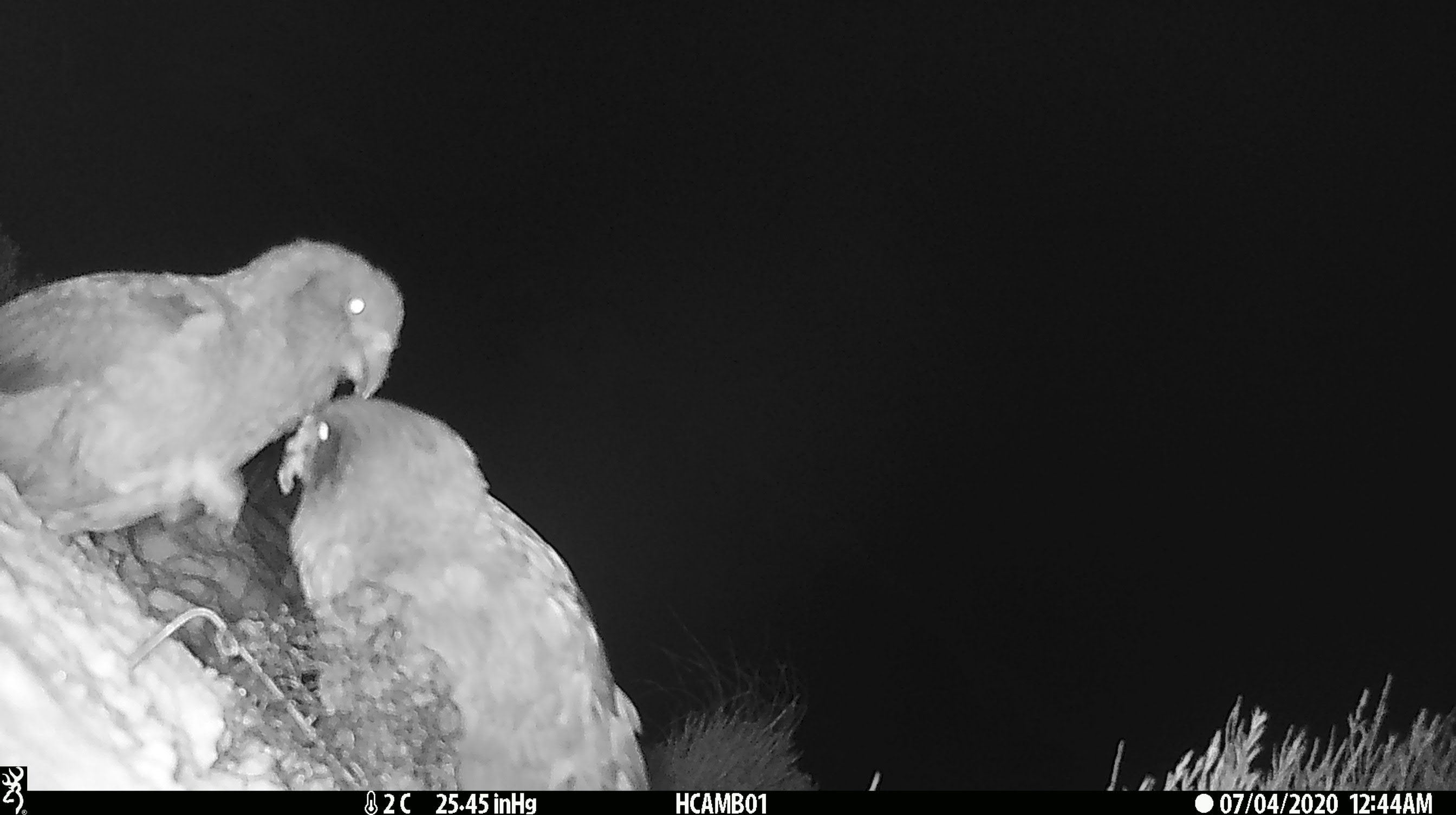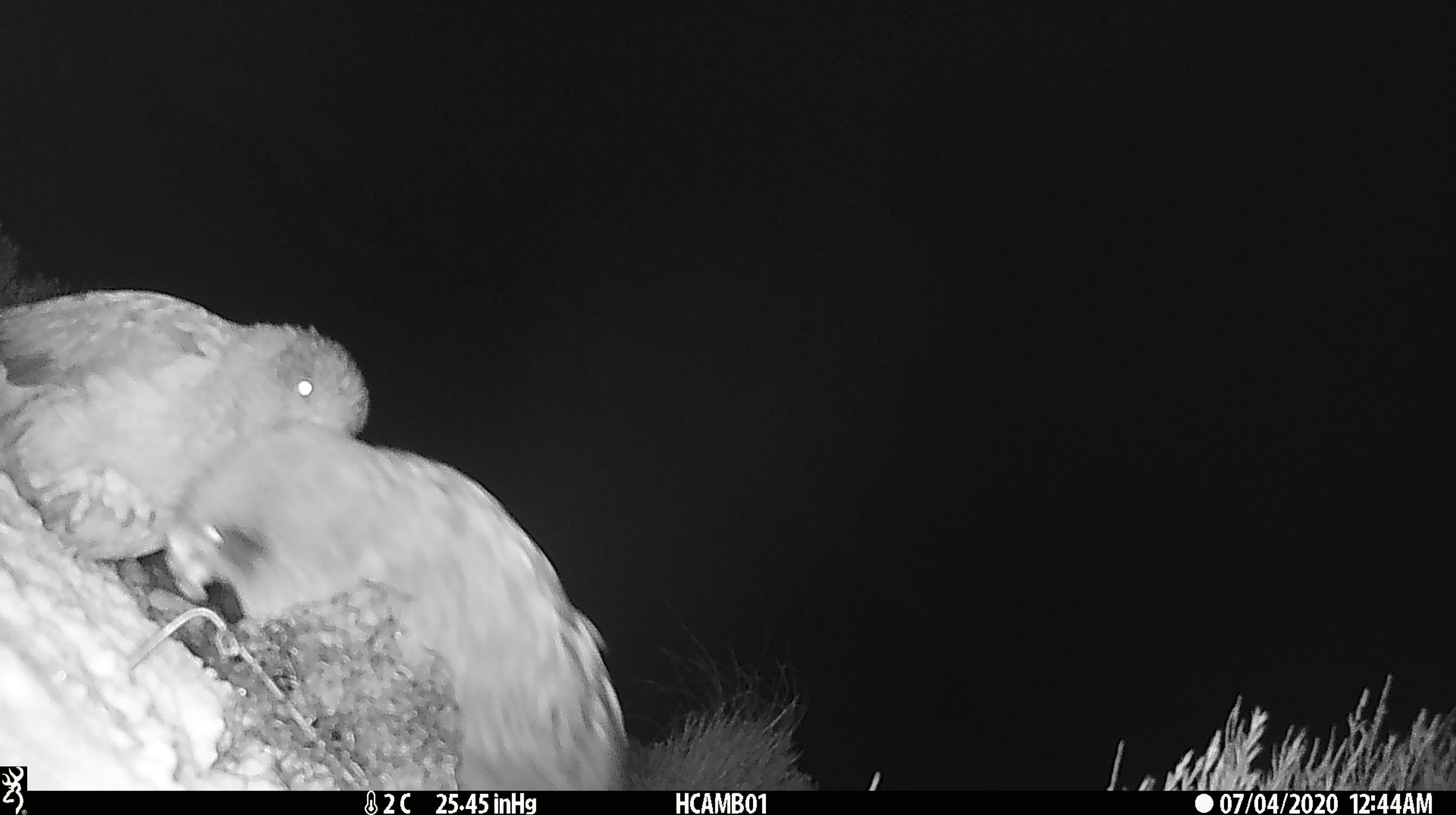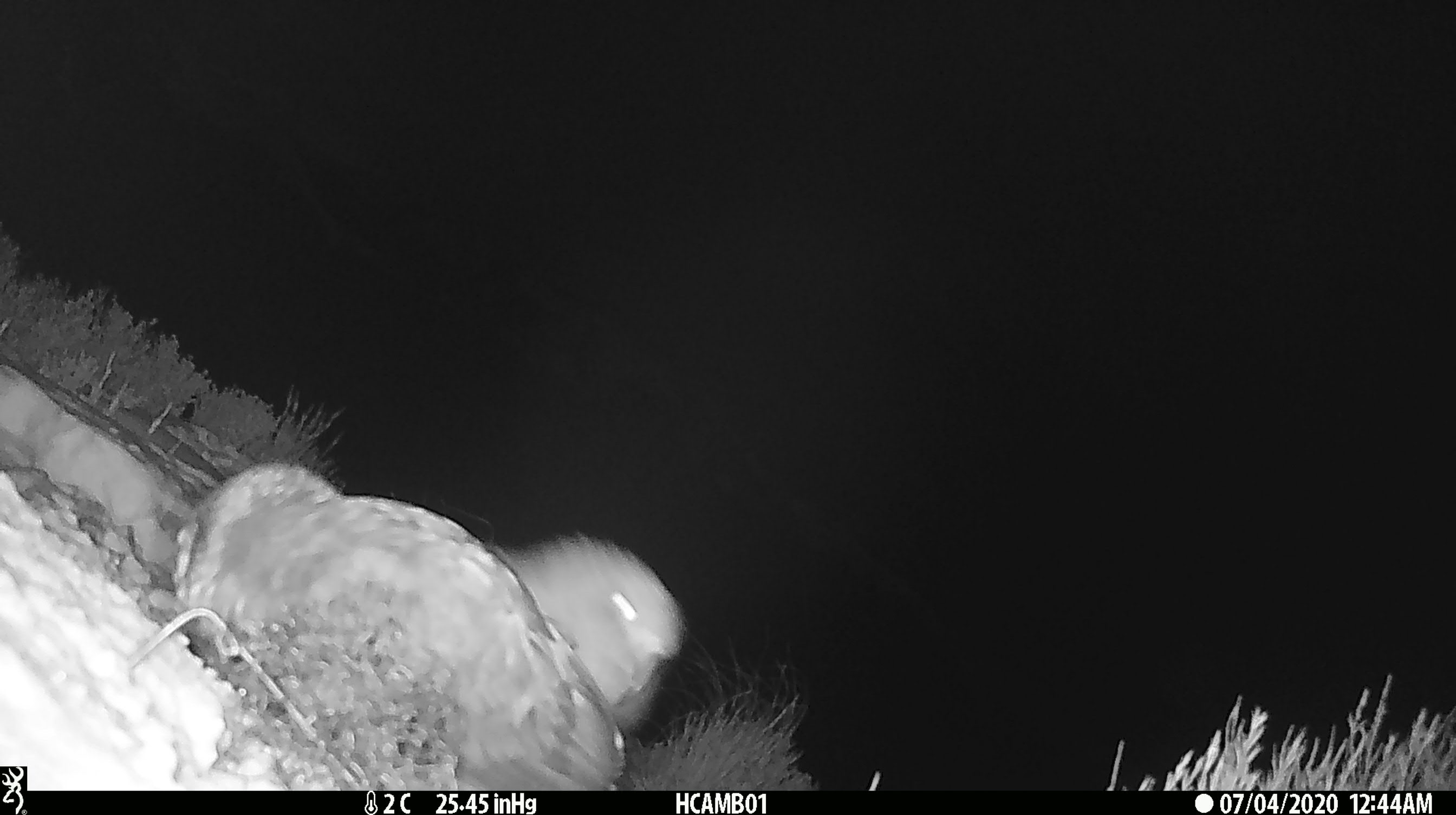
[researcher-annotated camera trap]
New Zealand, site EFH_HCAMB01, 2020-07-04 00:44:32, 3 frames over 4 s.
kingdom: Animalia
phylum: Chordata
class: Aves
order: Psittaciformes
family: Strigopidae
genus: Nestor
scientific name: Nestor notabilis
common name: kea